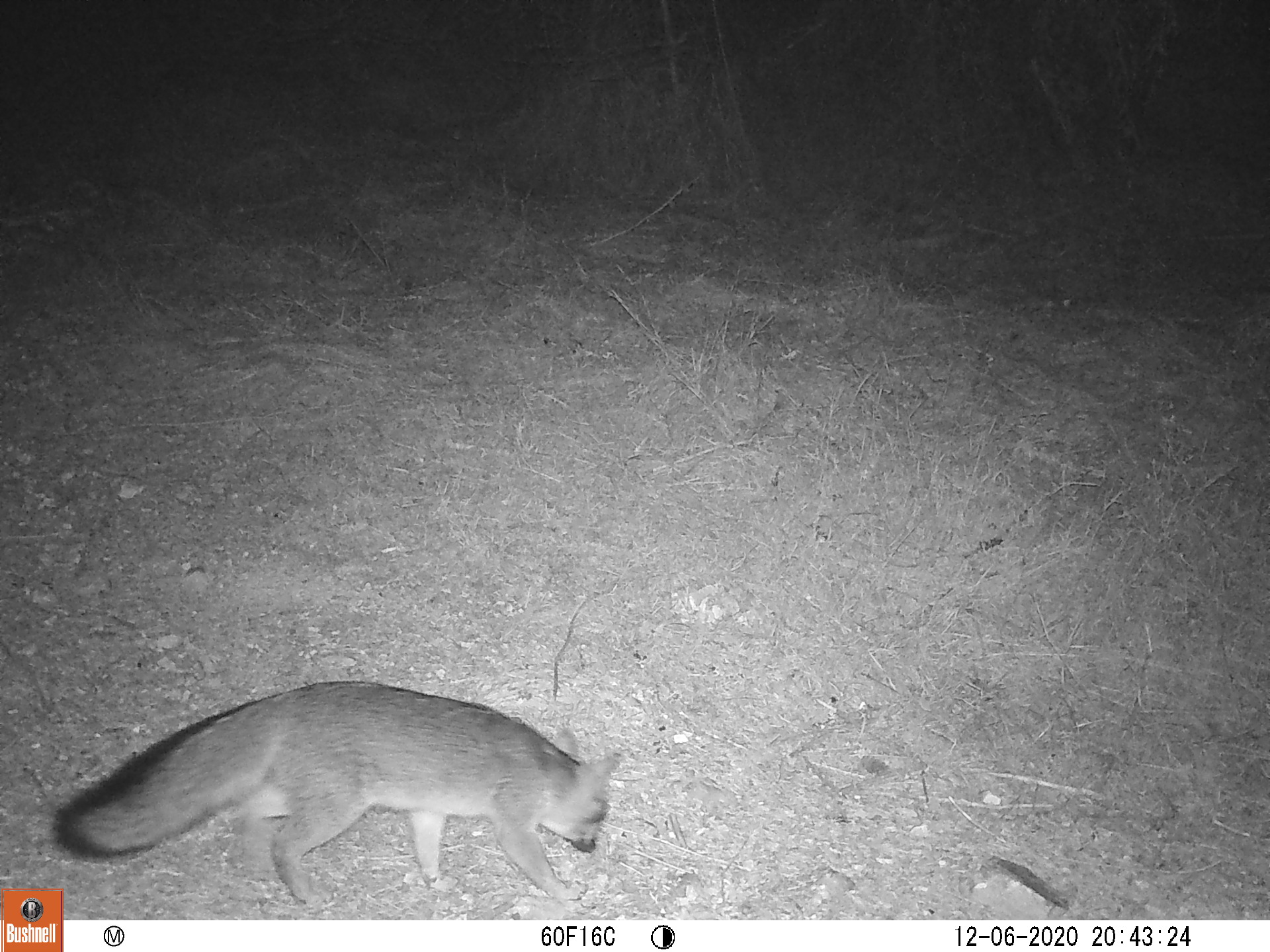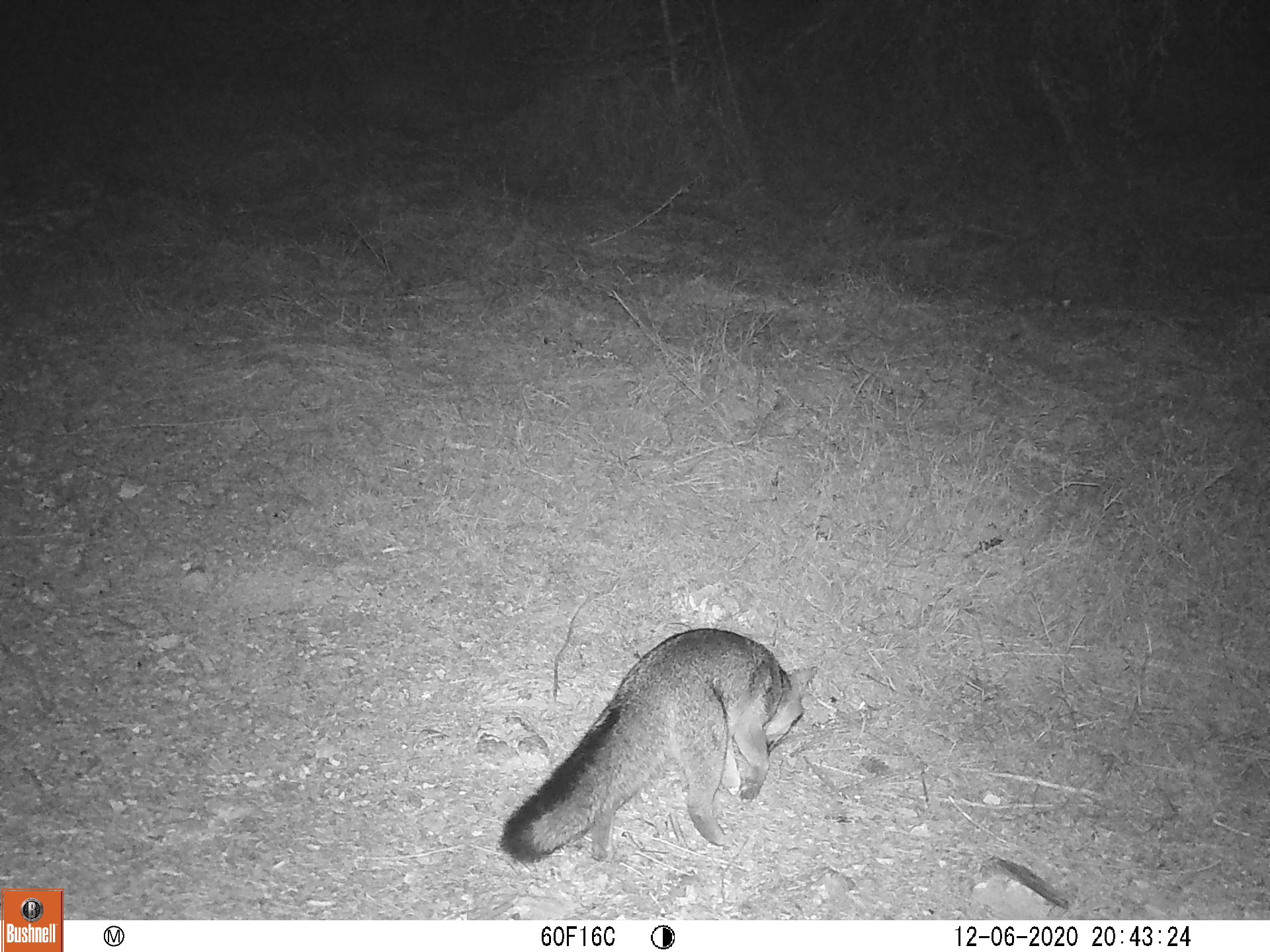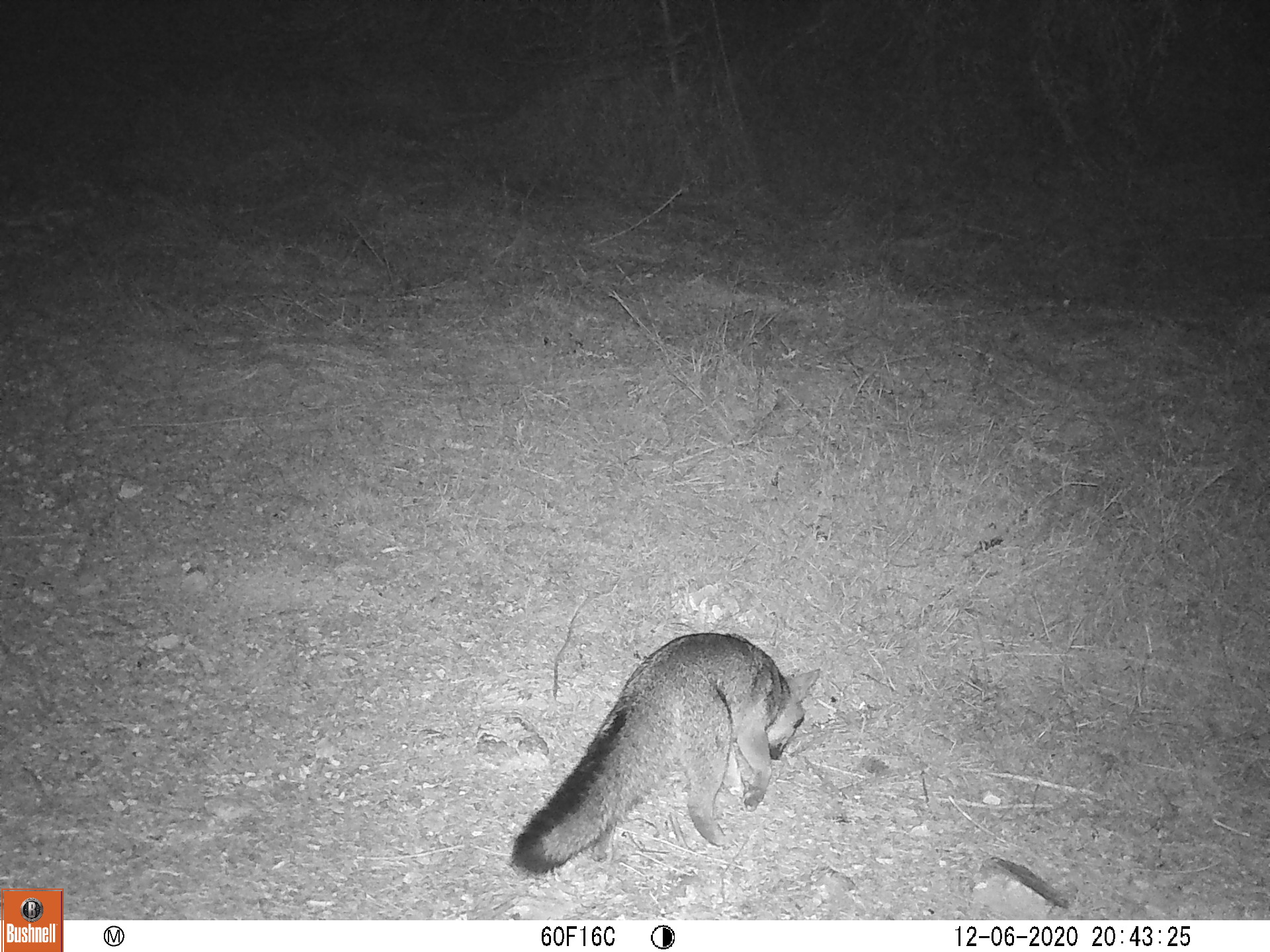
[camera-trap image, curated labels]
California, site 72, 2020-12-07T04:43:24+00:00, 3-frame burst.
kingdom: Animalia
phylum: Chordata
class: Mammalia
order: Carnivora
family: Canidae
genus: Urocyon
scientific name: Urocyon cinereoargenteus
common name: gray fox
Gray fox (Urocyon cinereoargenteus).